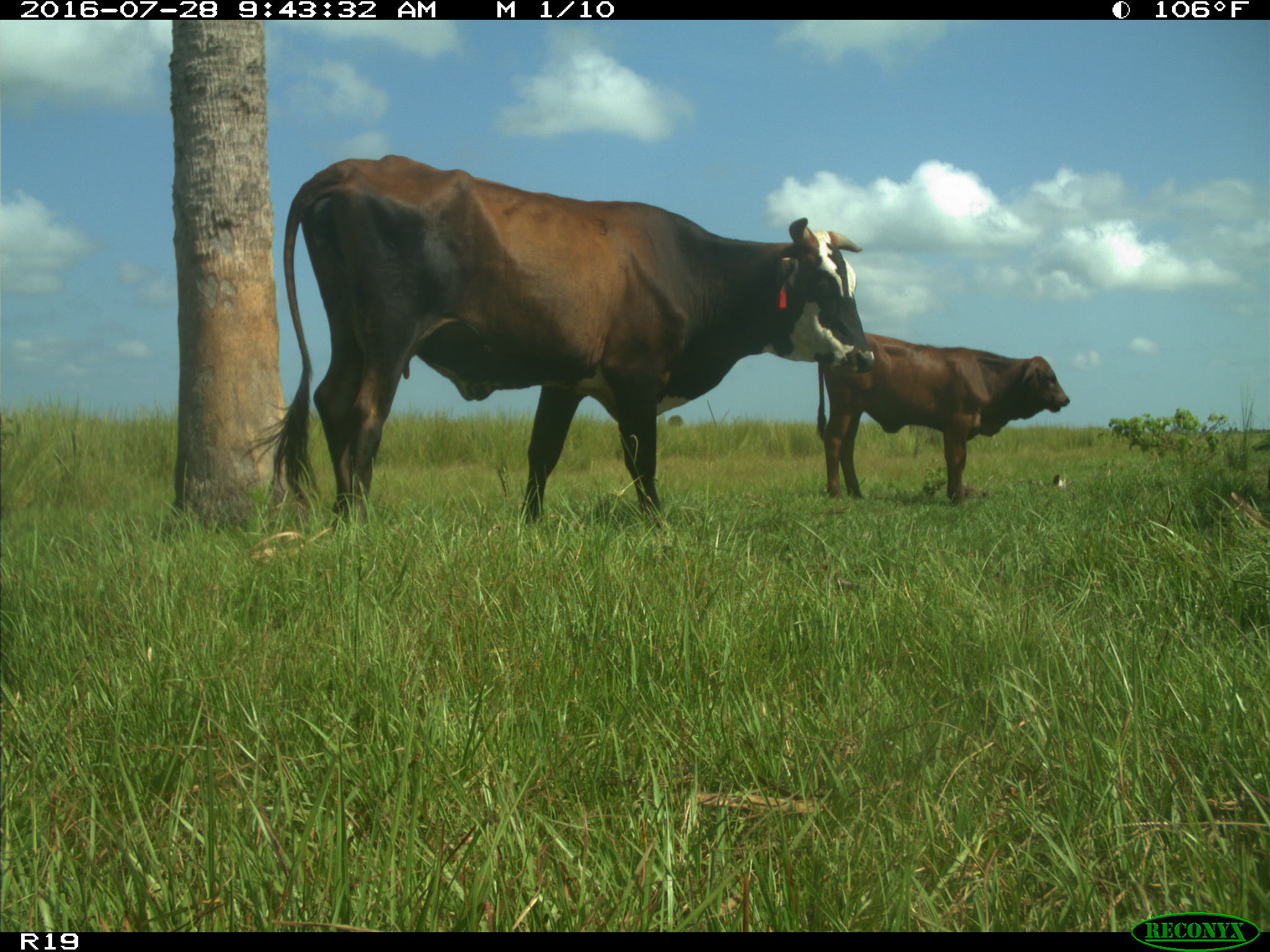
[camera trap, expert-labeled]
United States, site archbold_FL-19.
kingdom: Animalia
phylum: Chordata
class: Mammalia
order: Artiodactyla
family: Bovidae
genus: Bos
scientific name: Bos taurus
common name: domestic cow